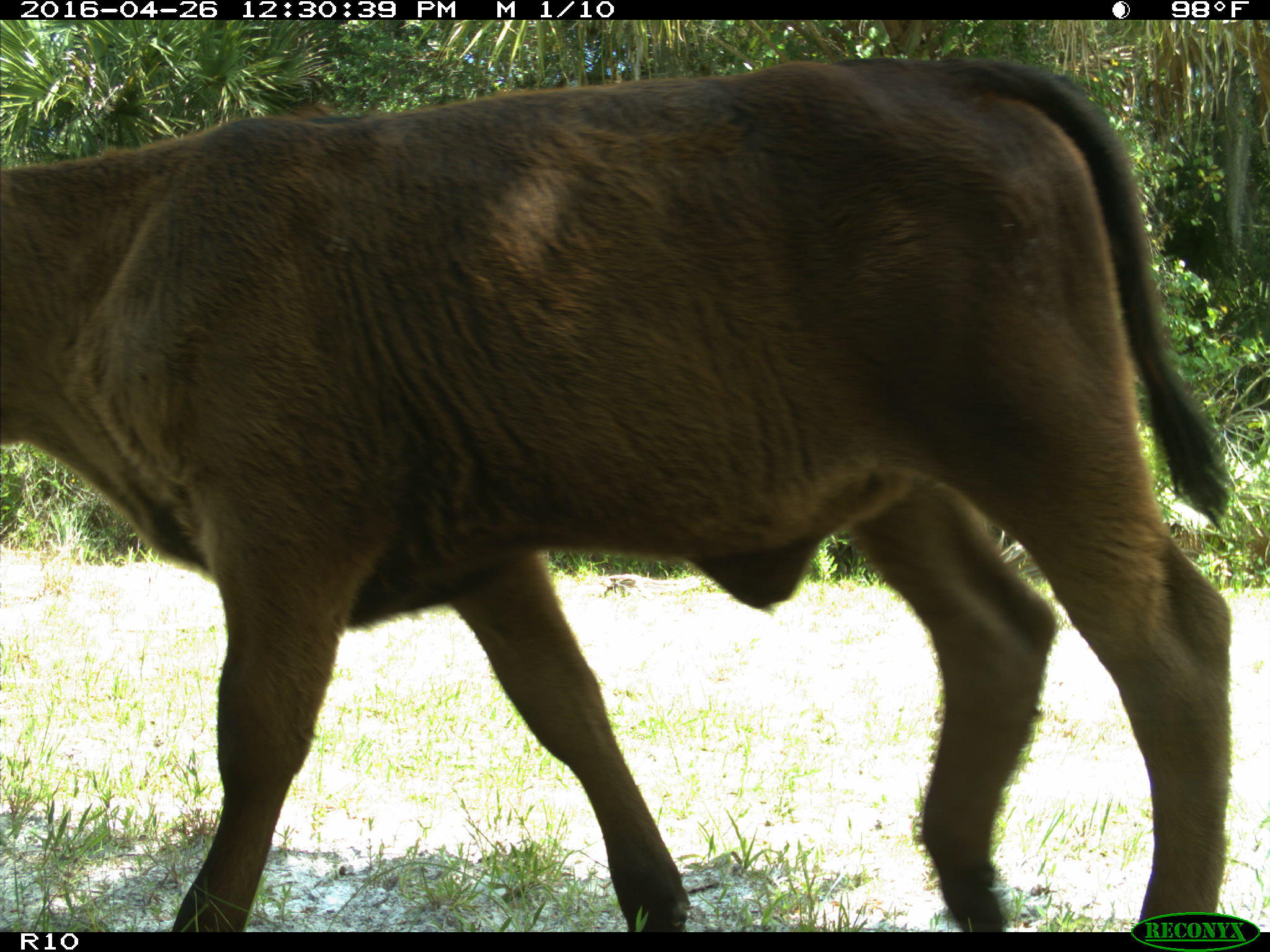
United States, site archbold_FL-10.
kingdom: Animalia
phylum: Chordata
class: Mammalia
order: Artiodactyla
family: Bovidae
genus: Bos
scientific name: Bos taurus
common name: domestic cow